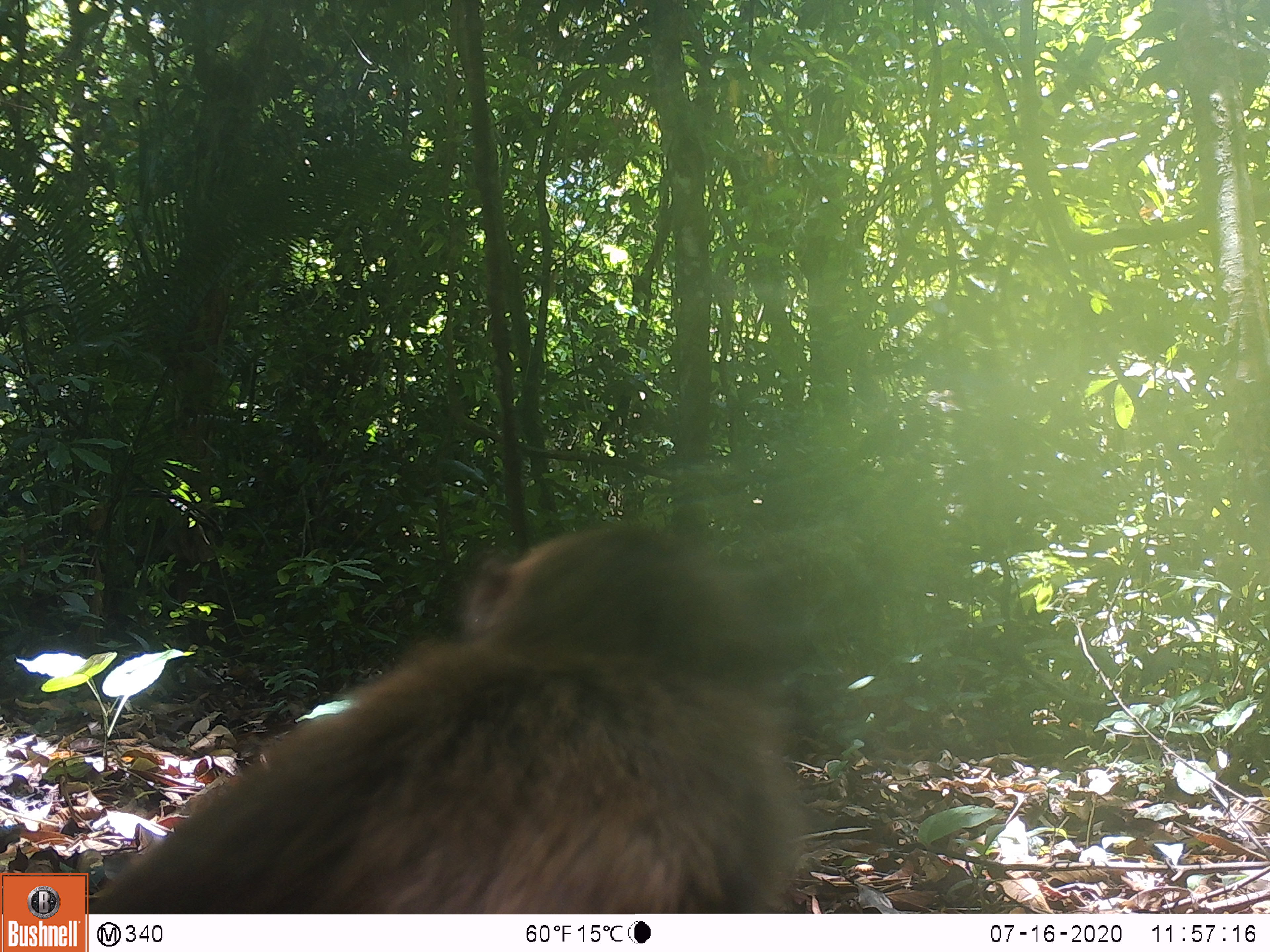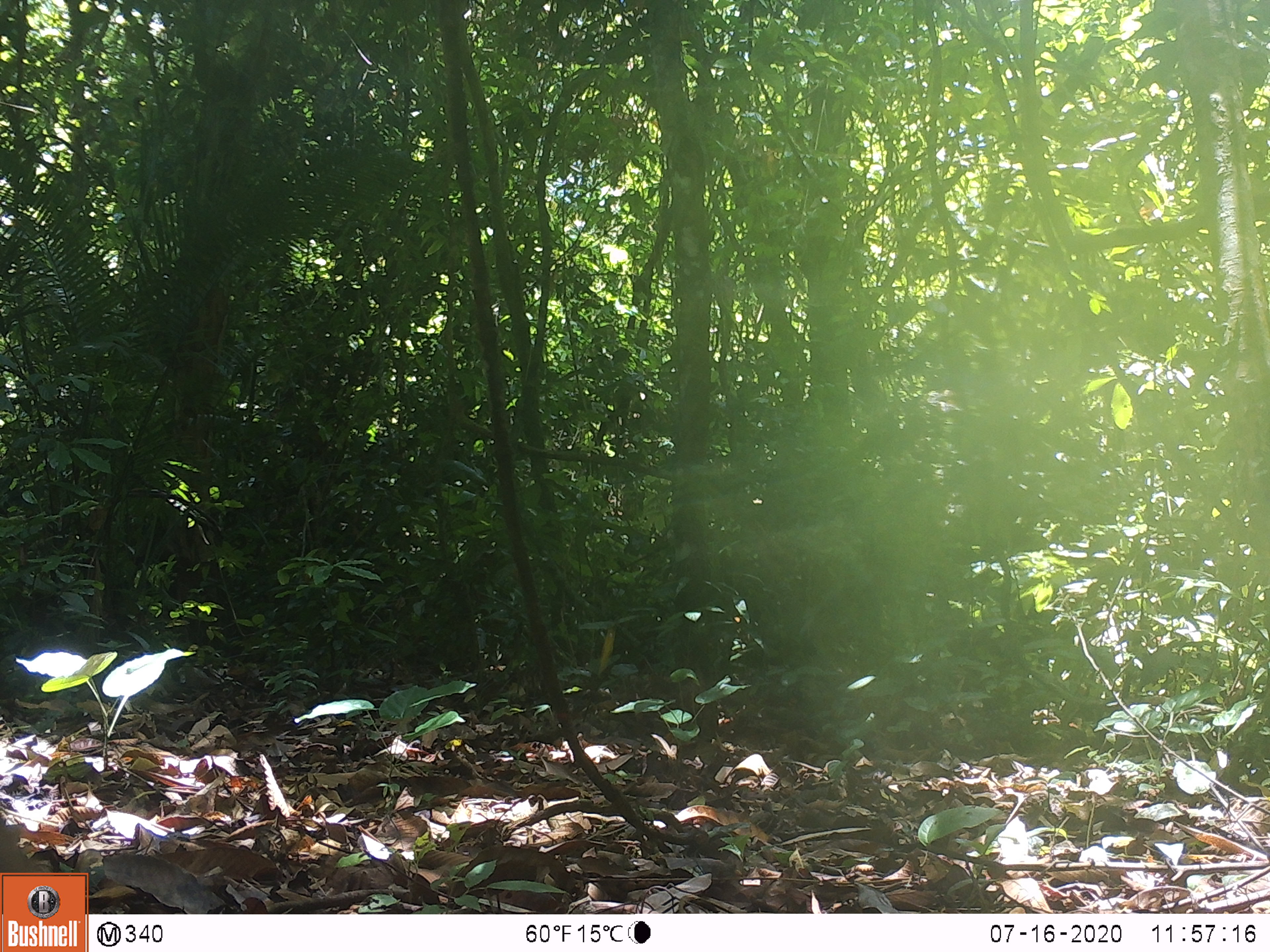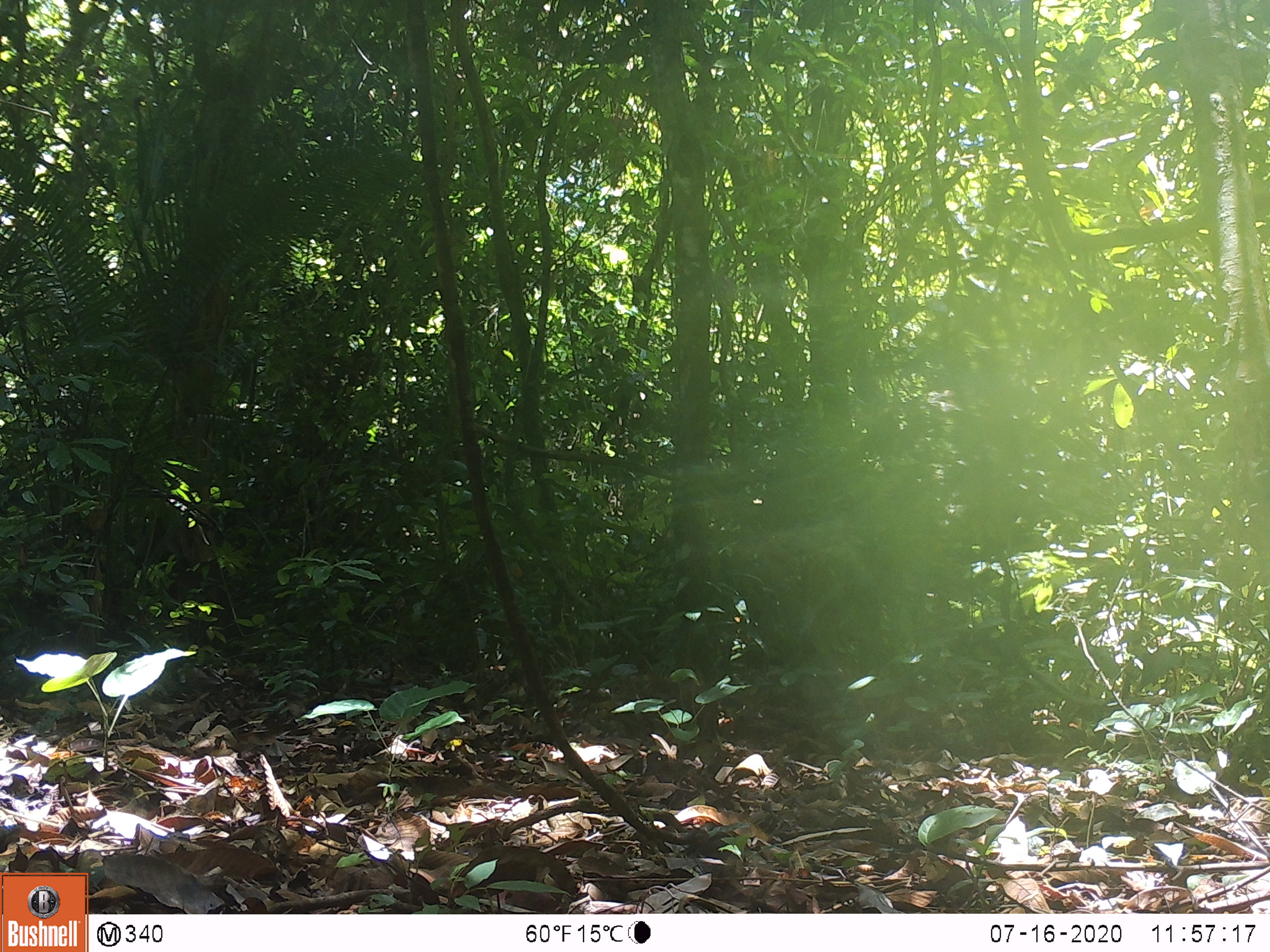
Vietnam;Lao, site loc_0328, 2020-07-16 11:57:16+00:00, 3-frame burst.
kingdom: Animalia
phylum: Chordata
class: Mammalia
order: Primates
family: Cercopithecidae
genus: Macaca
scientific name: Macaca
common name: macaques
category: assam or rhesus macaque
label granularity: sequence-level